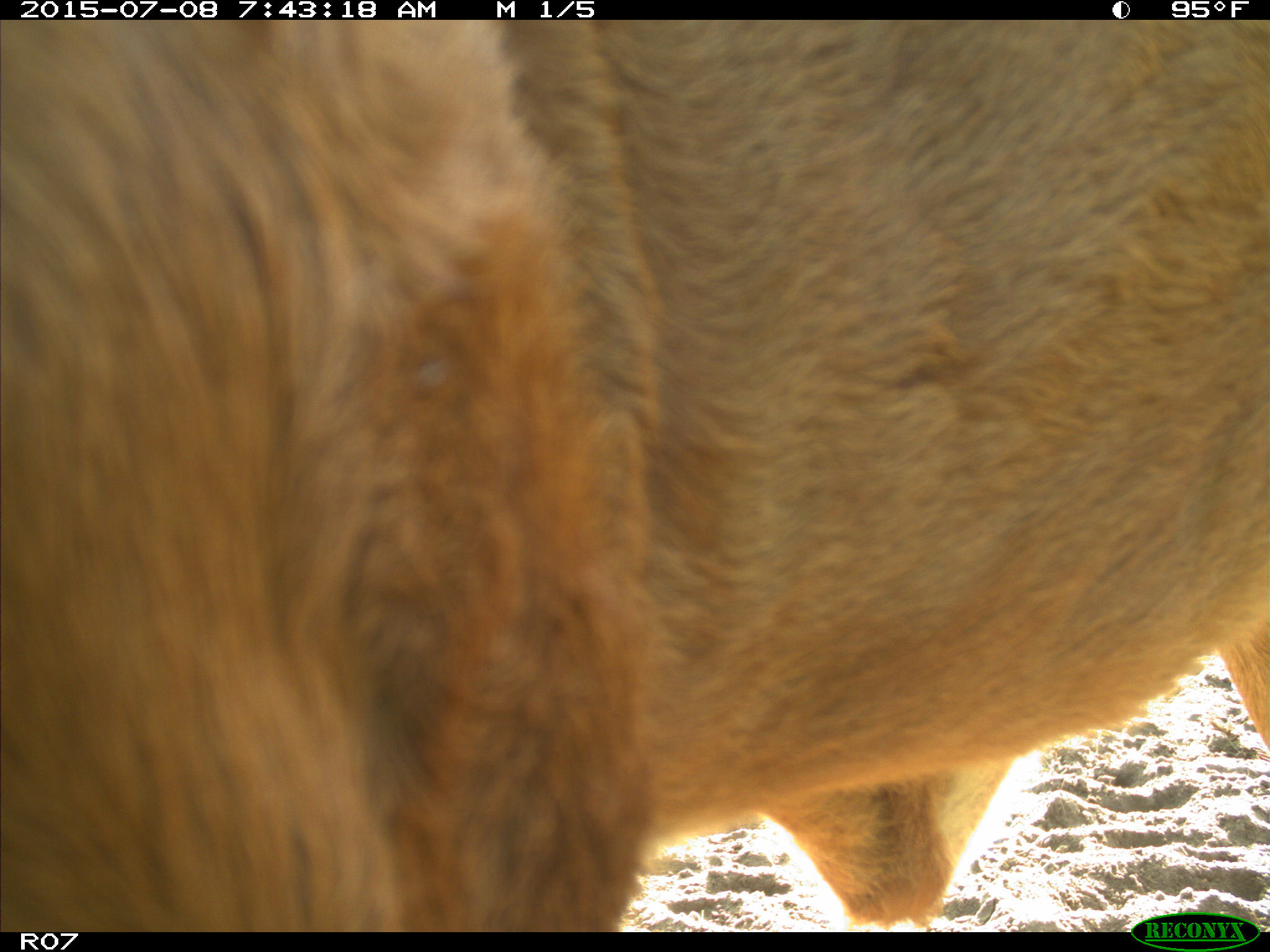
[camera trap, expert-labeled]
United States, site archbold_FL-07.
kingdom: Animalia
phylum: Chordata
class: Mammalia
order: Artiodactyla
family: Bovidae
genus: Bos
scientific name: Bos taurus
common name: domestic cow